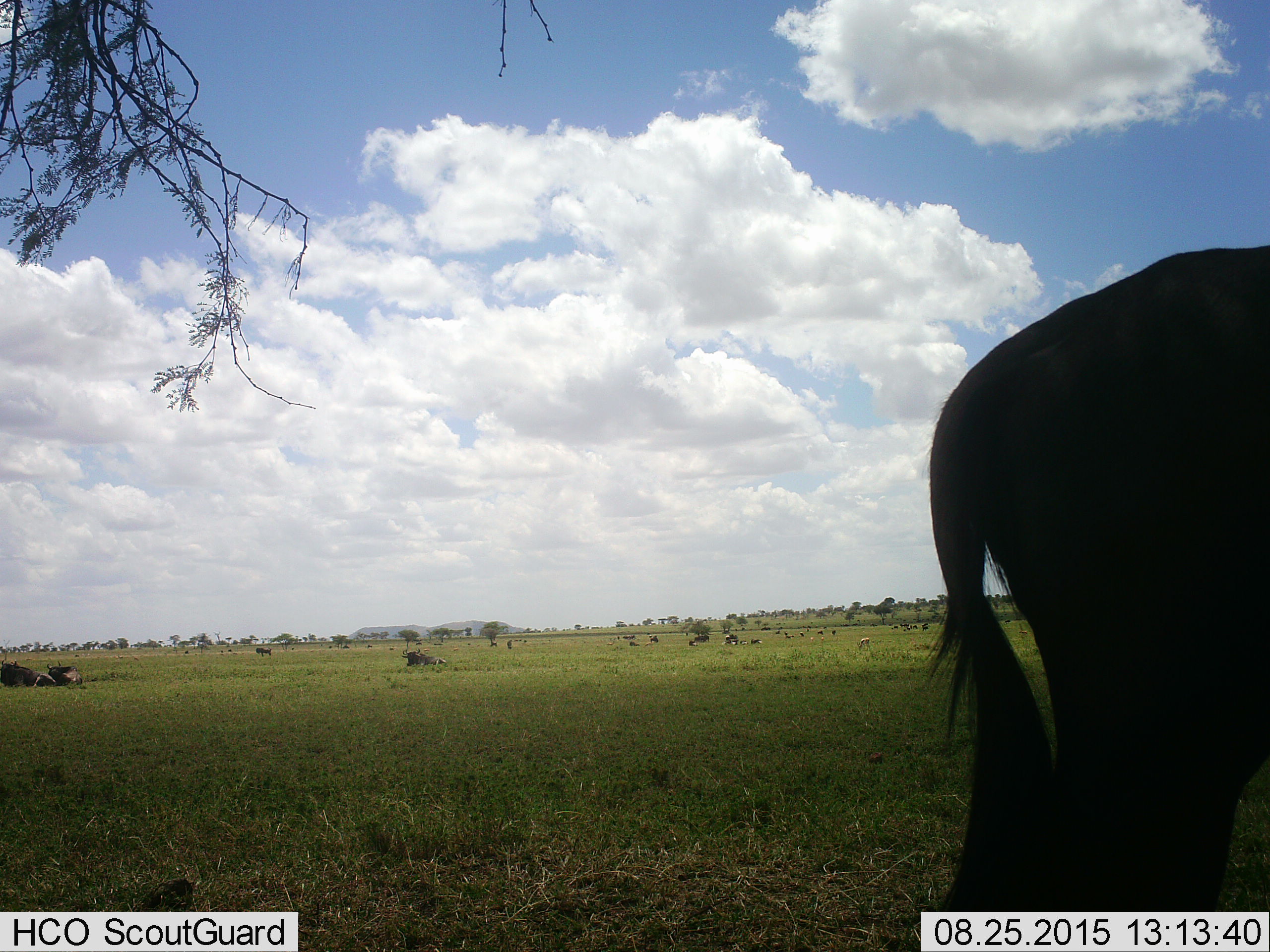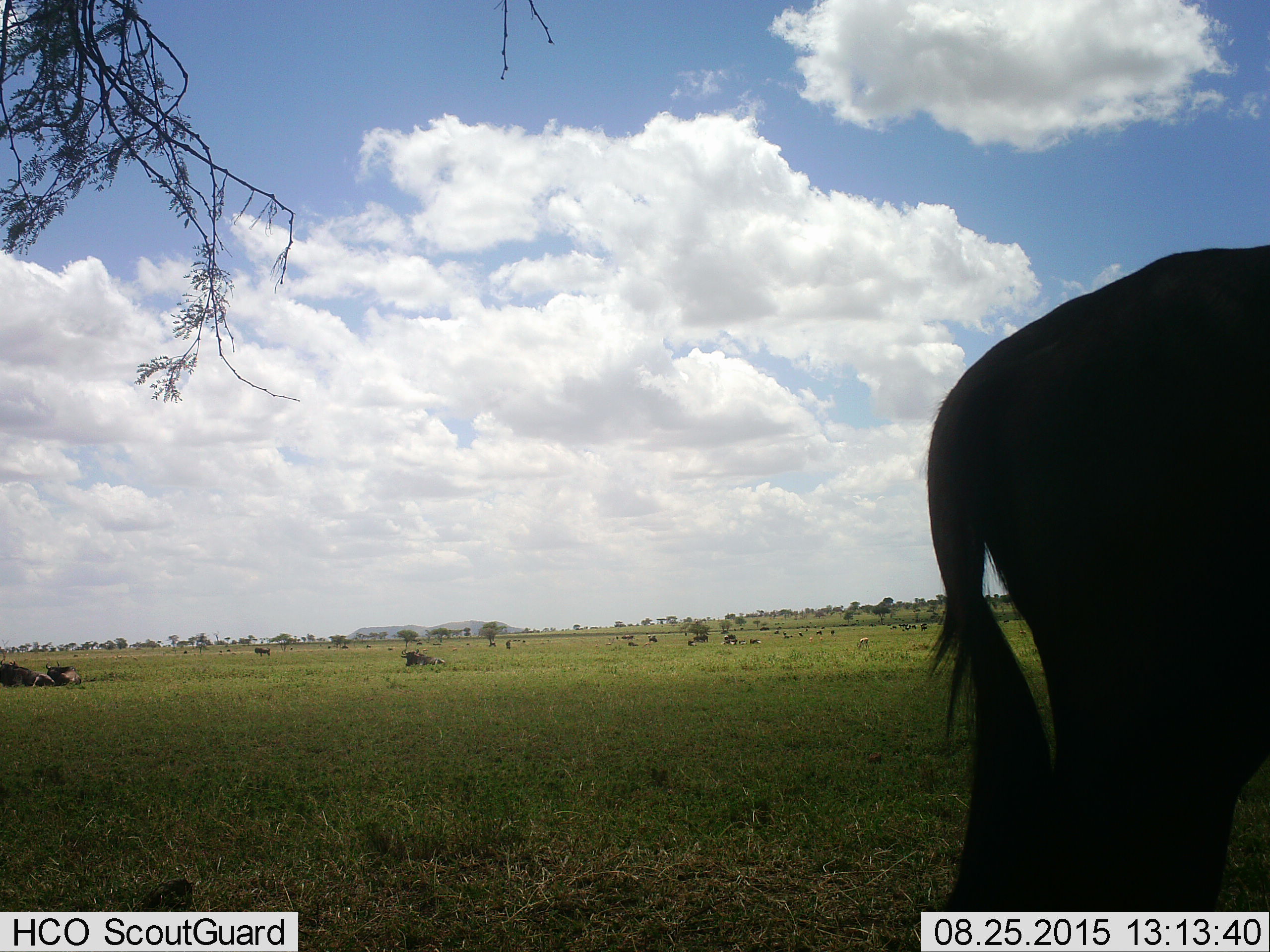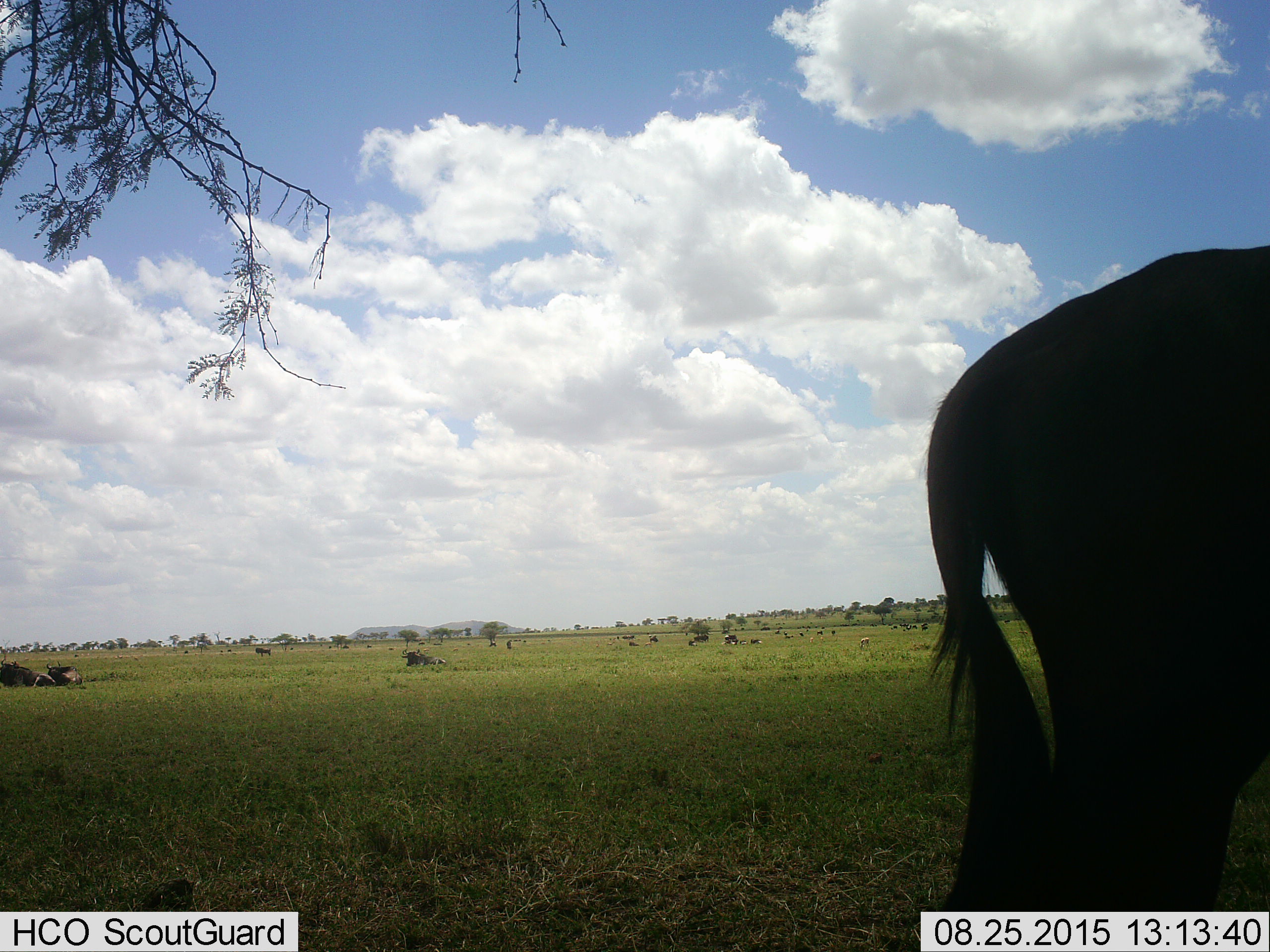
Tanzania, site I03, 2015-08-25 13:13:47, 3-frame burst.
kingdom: Animalia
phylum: Chordata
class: Mammalia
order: Artiodactyla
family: Bovidae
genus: Connochaetes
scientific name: Connochaetes taurinus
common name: blue wildebeest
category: wildebeest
Wildebeest (blue wildebeest) (Connochaetes taurinus), count 11-50. Behavior (volunteer vote fractions): standing 100%, resting 80%, moving 0%, interacting 0%. Young present (vote fraction): 0%. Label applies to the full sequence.